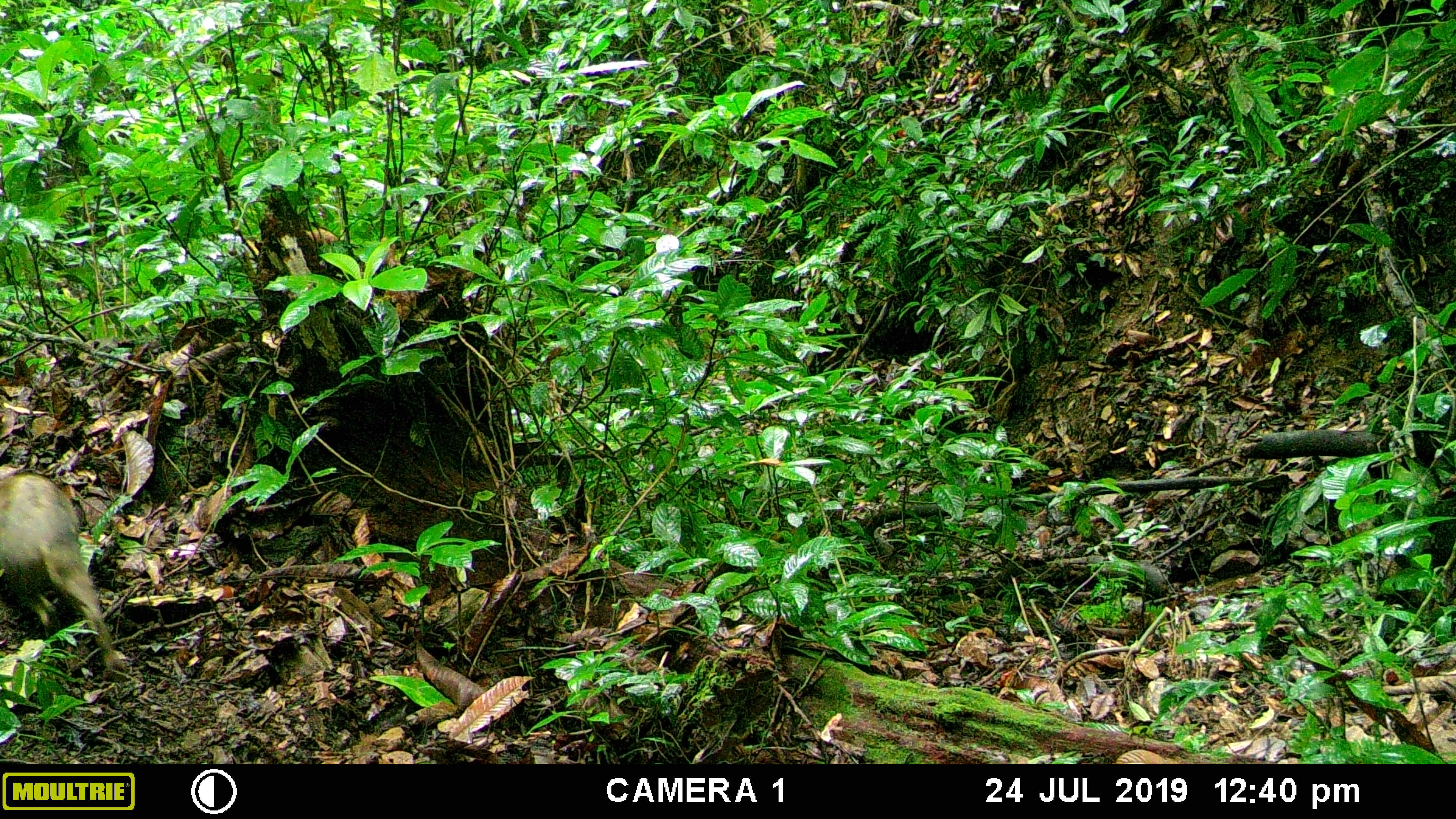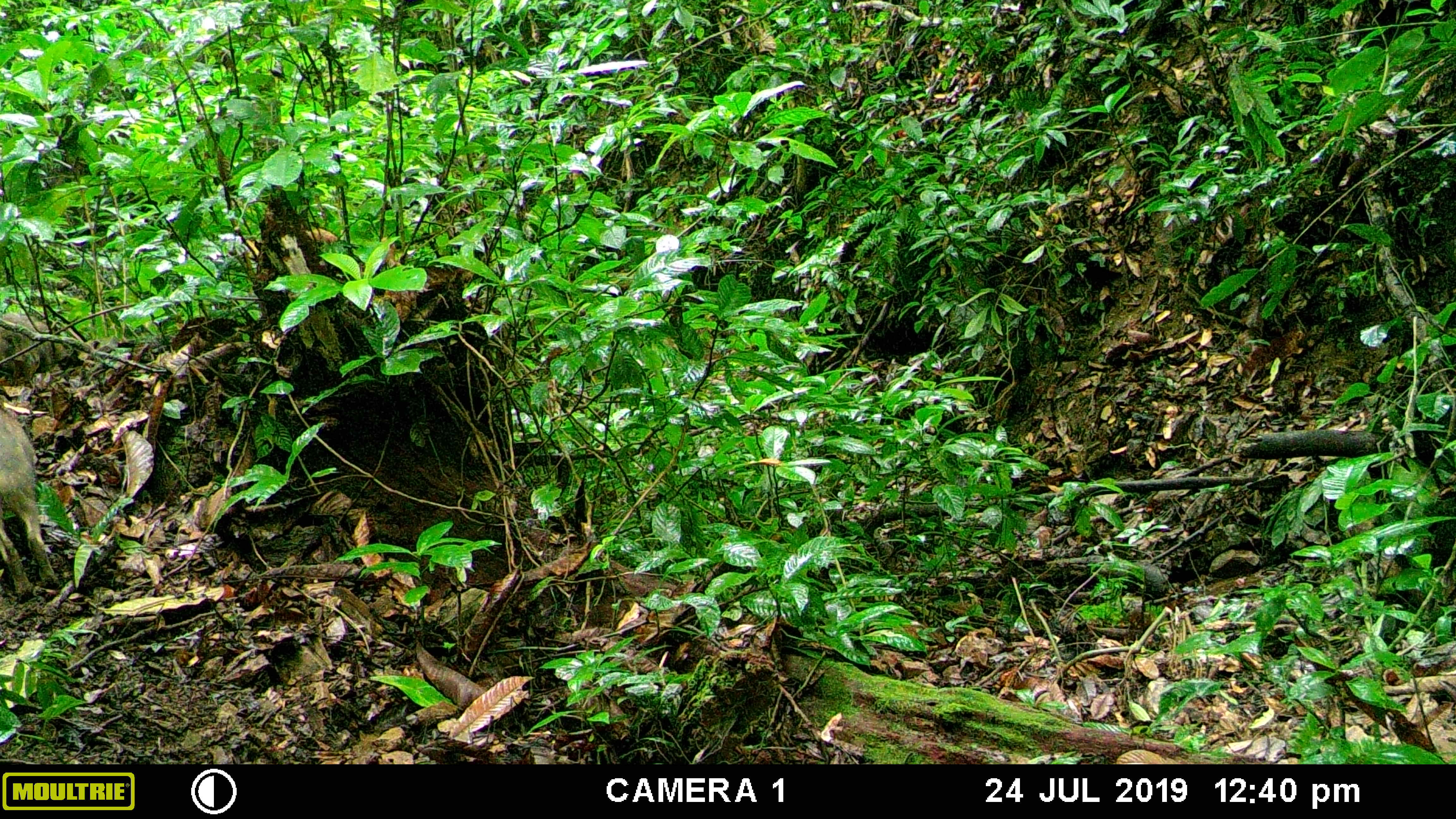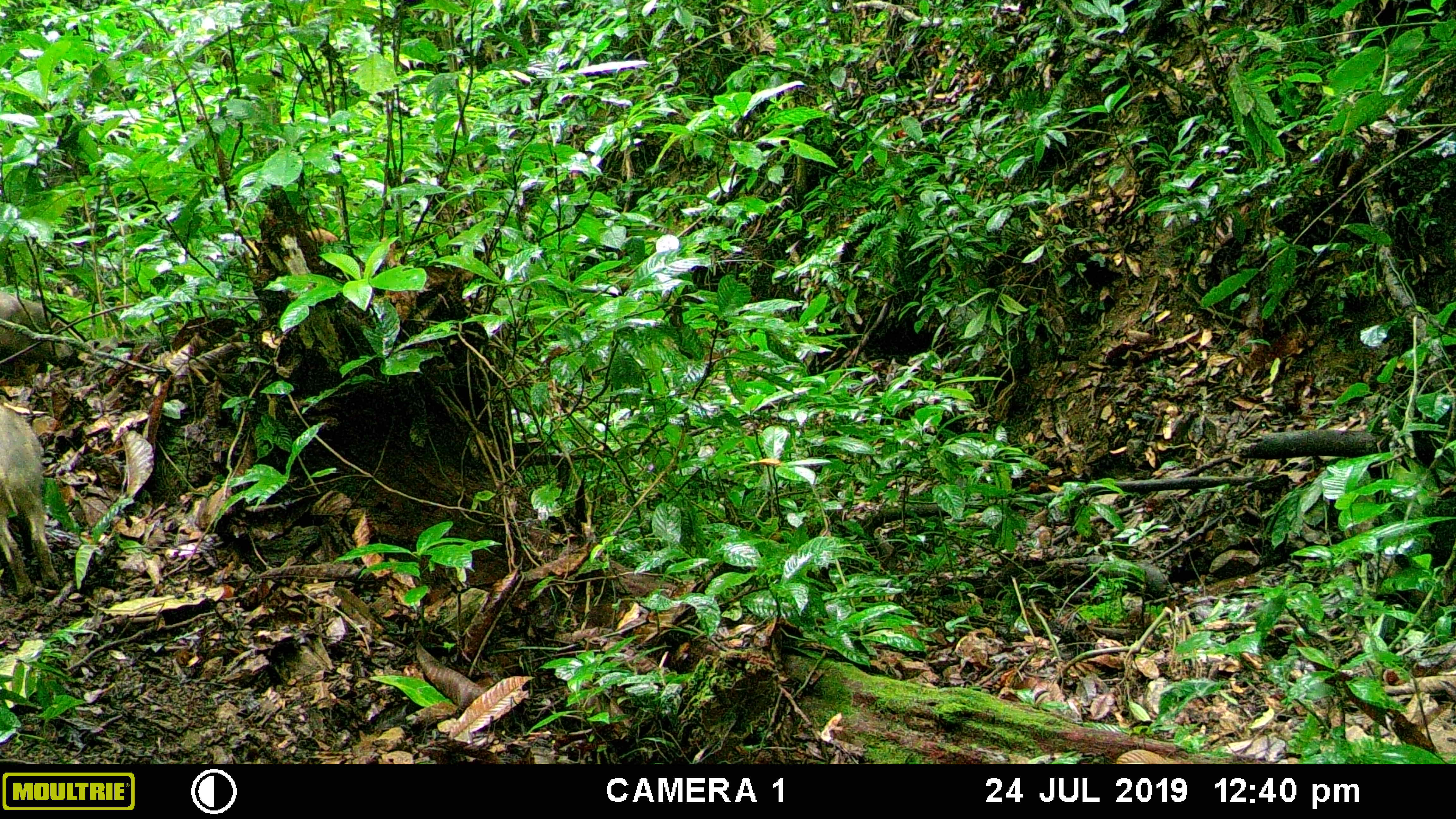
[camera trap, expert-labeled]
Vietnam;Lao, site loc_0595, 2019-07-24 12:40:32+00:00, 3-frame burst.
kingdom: Animalia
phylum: Chordata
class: Mammalia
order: Artiodactyla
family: Suidae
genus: Sus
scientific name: Sus scrofa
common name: eurasian wild pig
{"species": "eurasian wild pig (Sus scrofa)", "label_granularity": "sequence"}